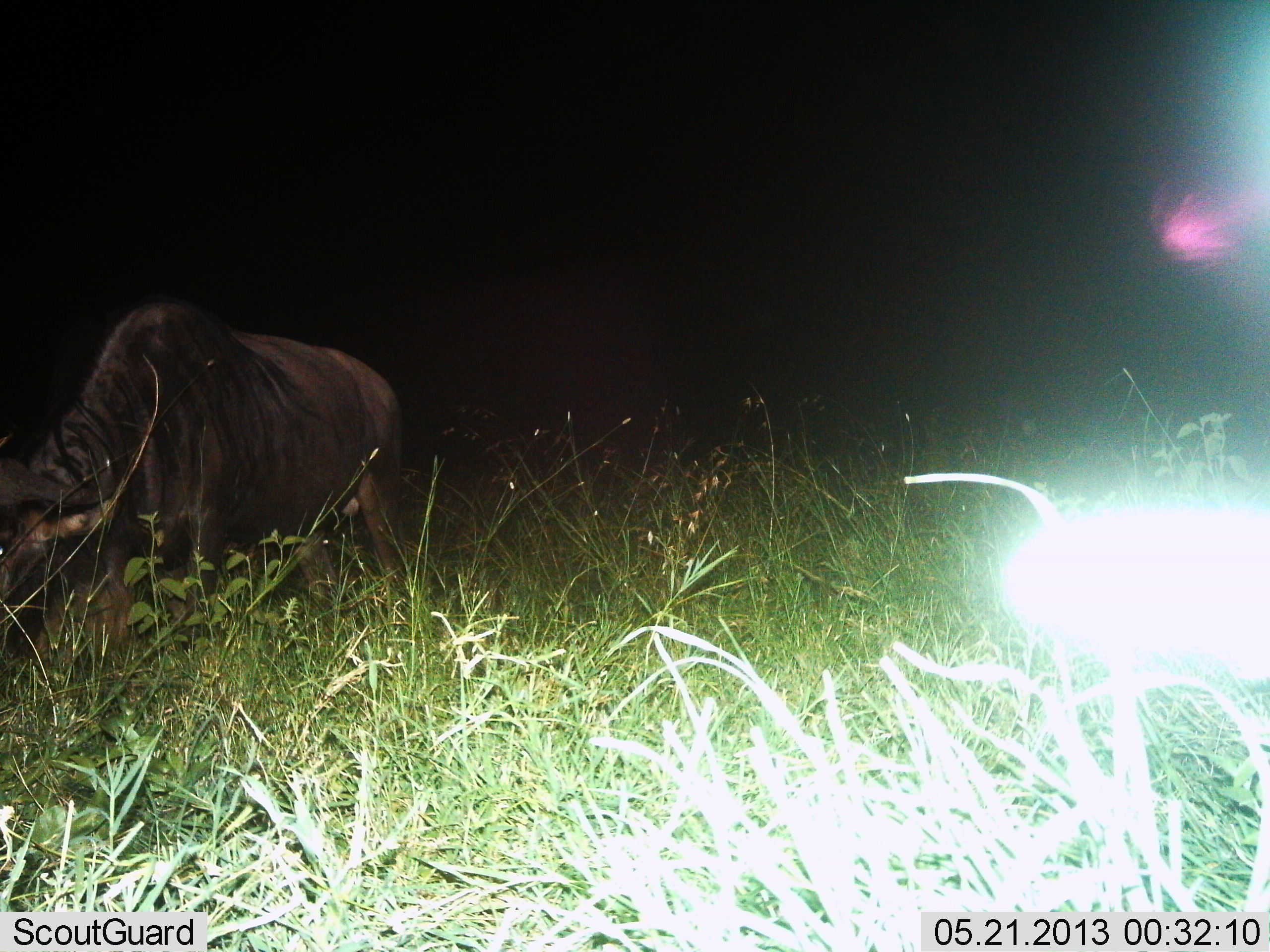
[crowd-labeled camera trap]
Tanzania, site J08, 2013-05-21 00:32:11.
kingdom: Animalia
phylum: Chordata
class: Mammalia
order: Artiodactyla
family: Bovidae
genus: Connochaetes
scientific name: Connochaetes taurinus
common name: blue wildebeest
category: wildebeest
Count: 1.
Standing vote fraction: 90%.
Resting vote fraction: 0%.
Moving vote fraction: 0%.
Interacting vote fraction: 0%.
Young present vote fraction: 0%.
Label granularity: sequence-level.